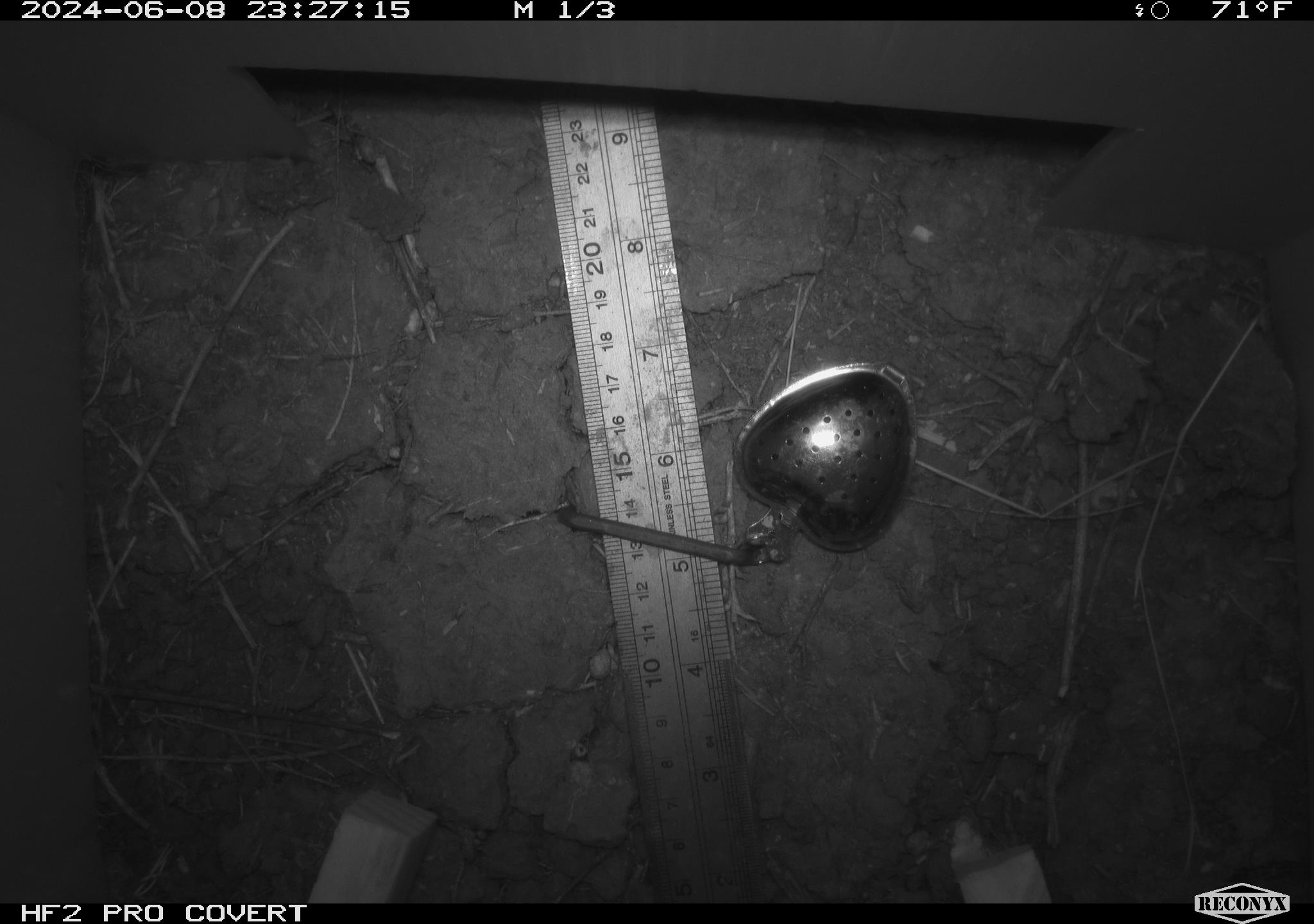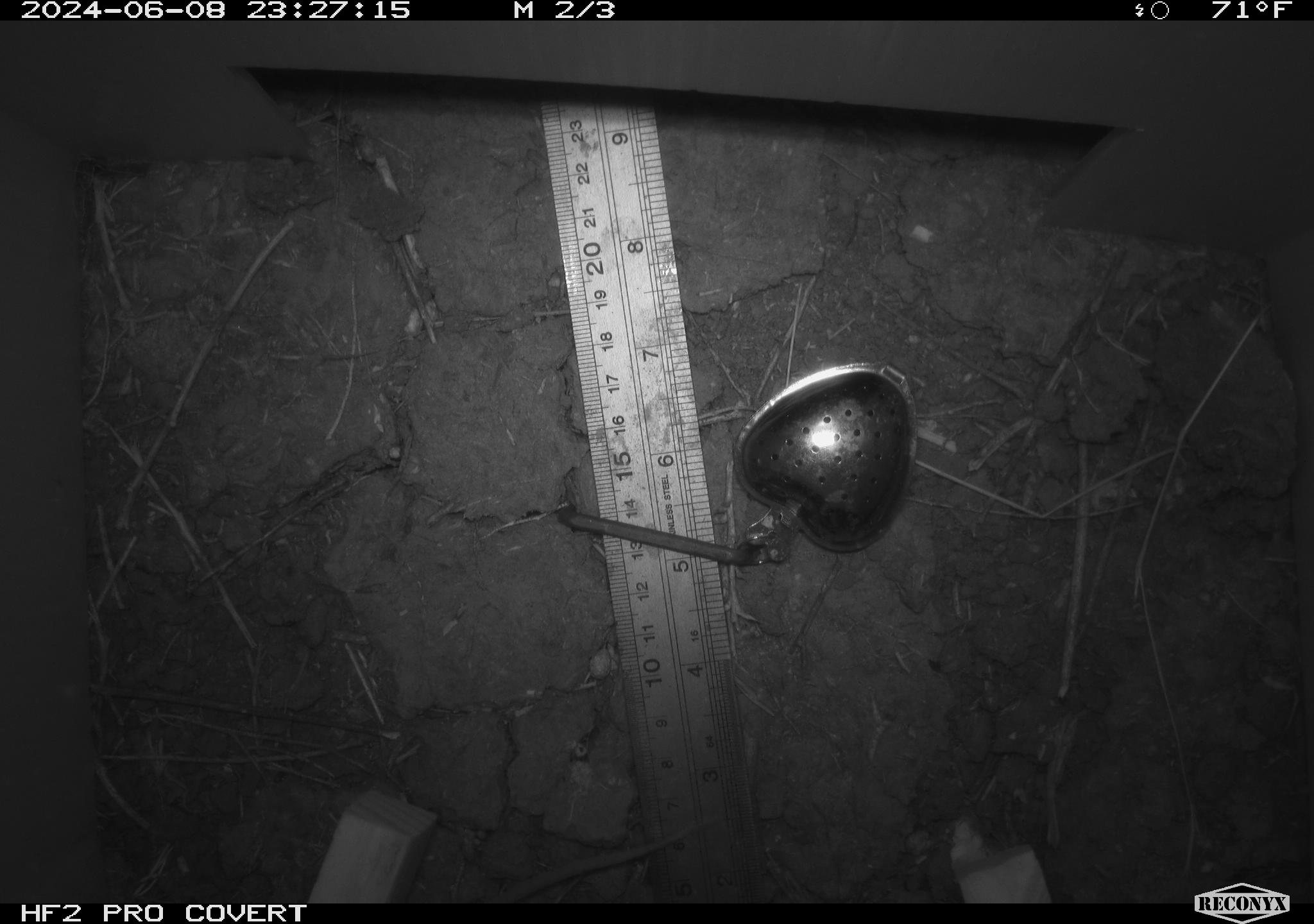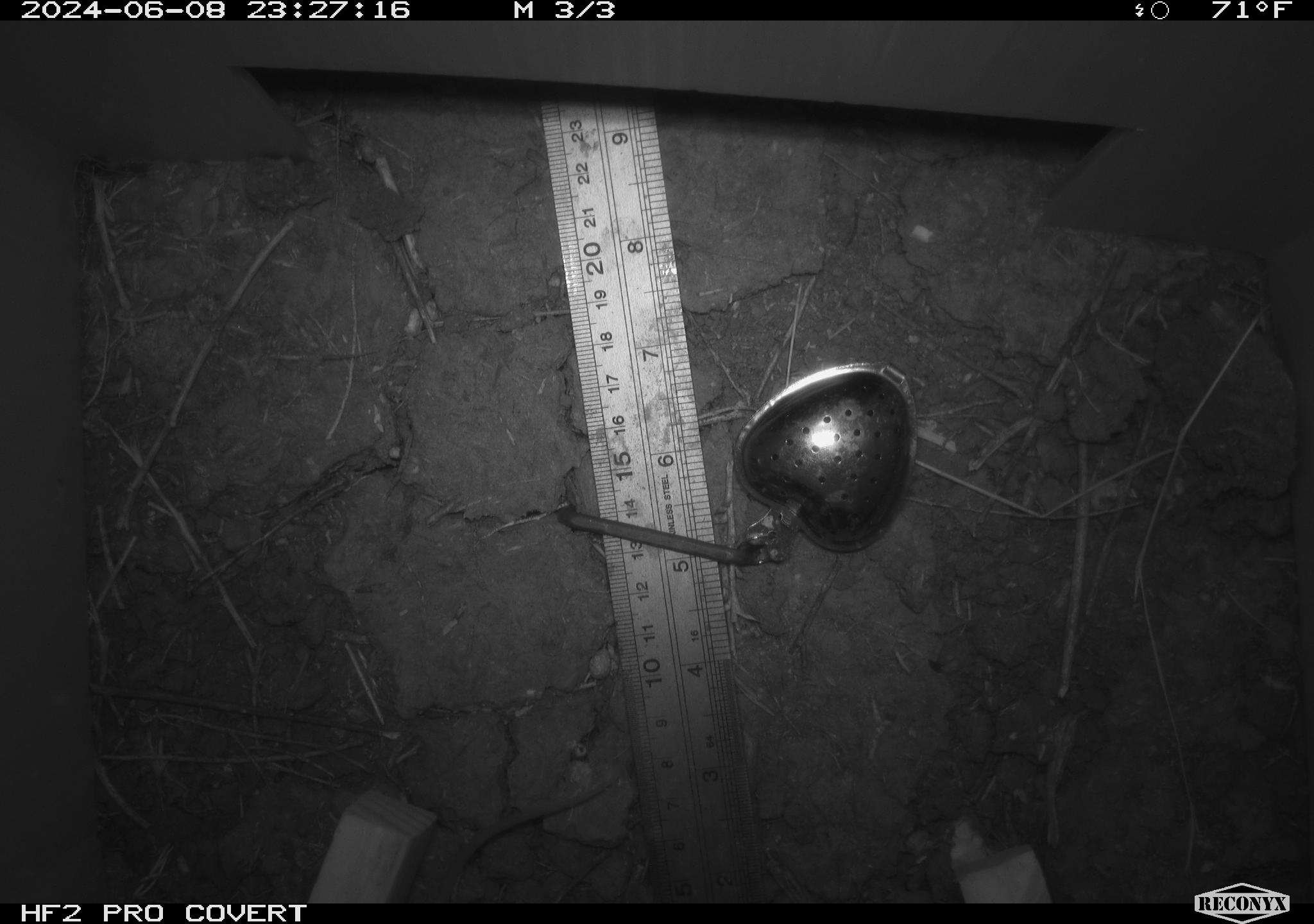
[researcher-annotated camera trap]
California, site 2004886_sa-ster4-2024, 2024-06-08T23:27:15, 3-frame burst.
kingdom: Animalia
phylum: Chordata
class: Mammalia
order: Rodentia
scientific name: Rodentia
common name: mouse species